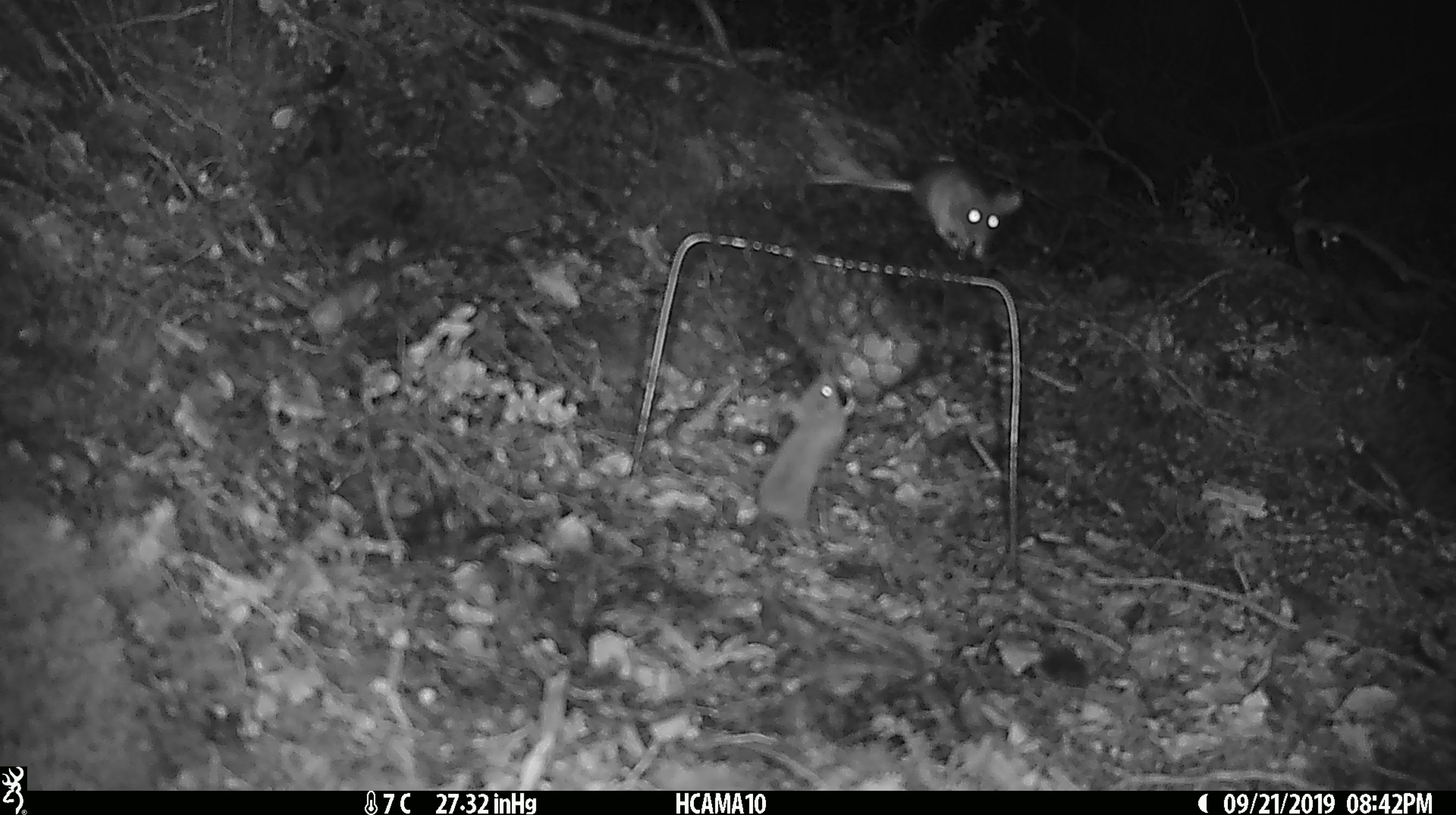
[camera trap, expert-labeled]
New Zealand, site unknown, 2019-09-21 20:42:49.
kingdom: Animalia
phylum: Chordata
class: Mammalia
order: Rodentia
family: Muridae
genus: Mus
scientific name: Mus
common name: mouse